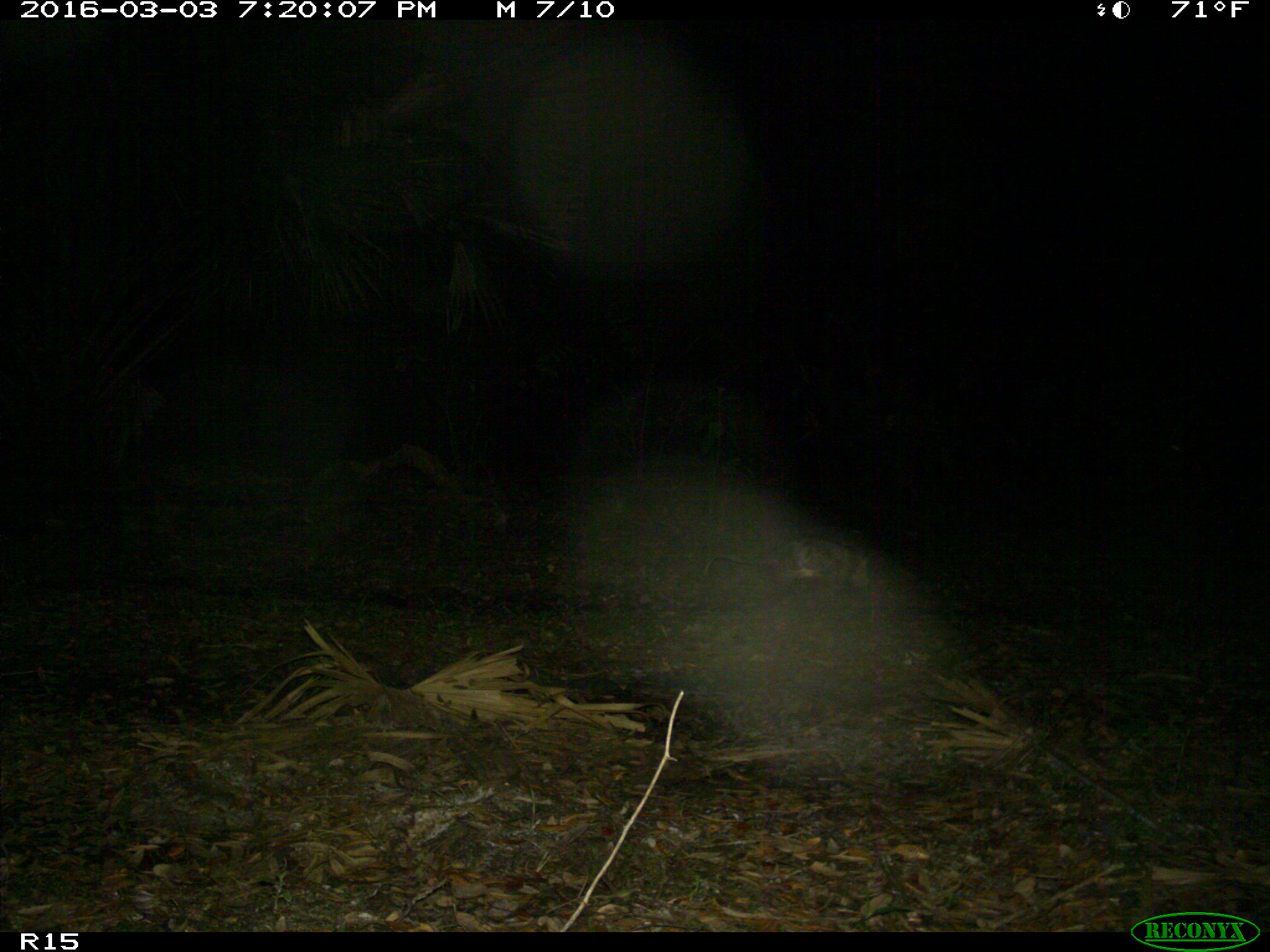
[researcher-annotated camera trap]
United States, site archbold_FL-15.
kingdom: Animalia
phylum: Chordata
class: Mammalia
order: Didelphimorphia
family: Didelphidae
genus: Didelphis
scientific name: Didelphis virginiana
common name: virginia opossum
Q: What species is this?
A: Didelphis virginiana (virginia opossum).